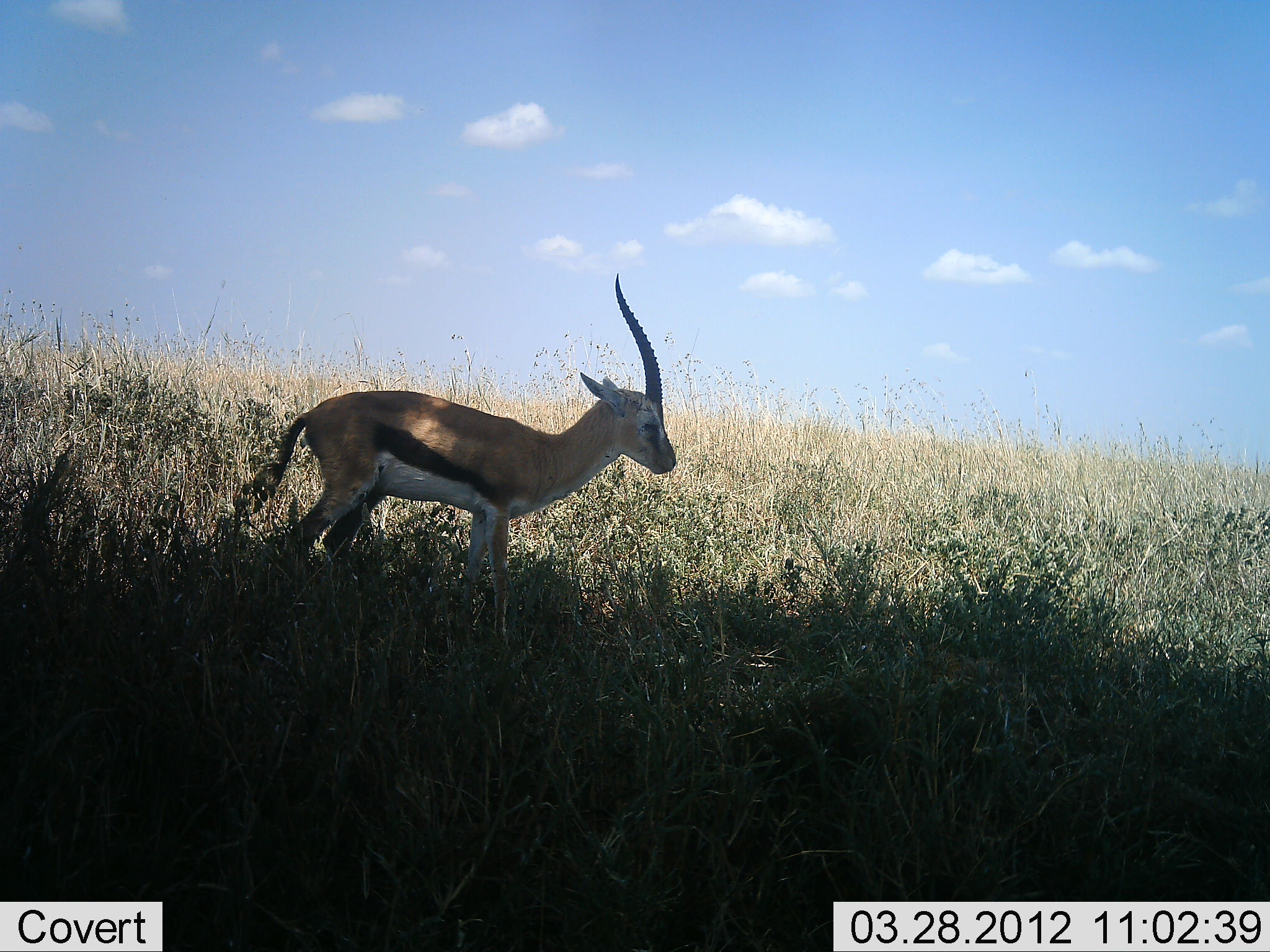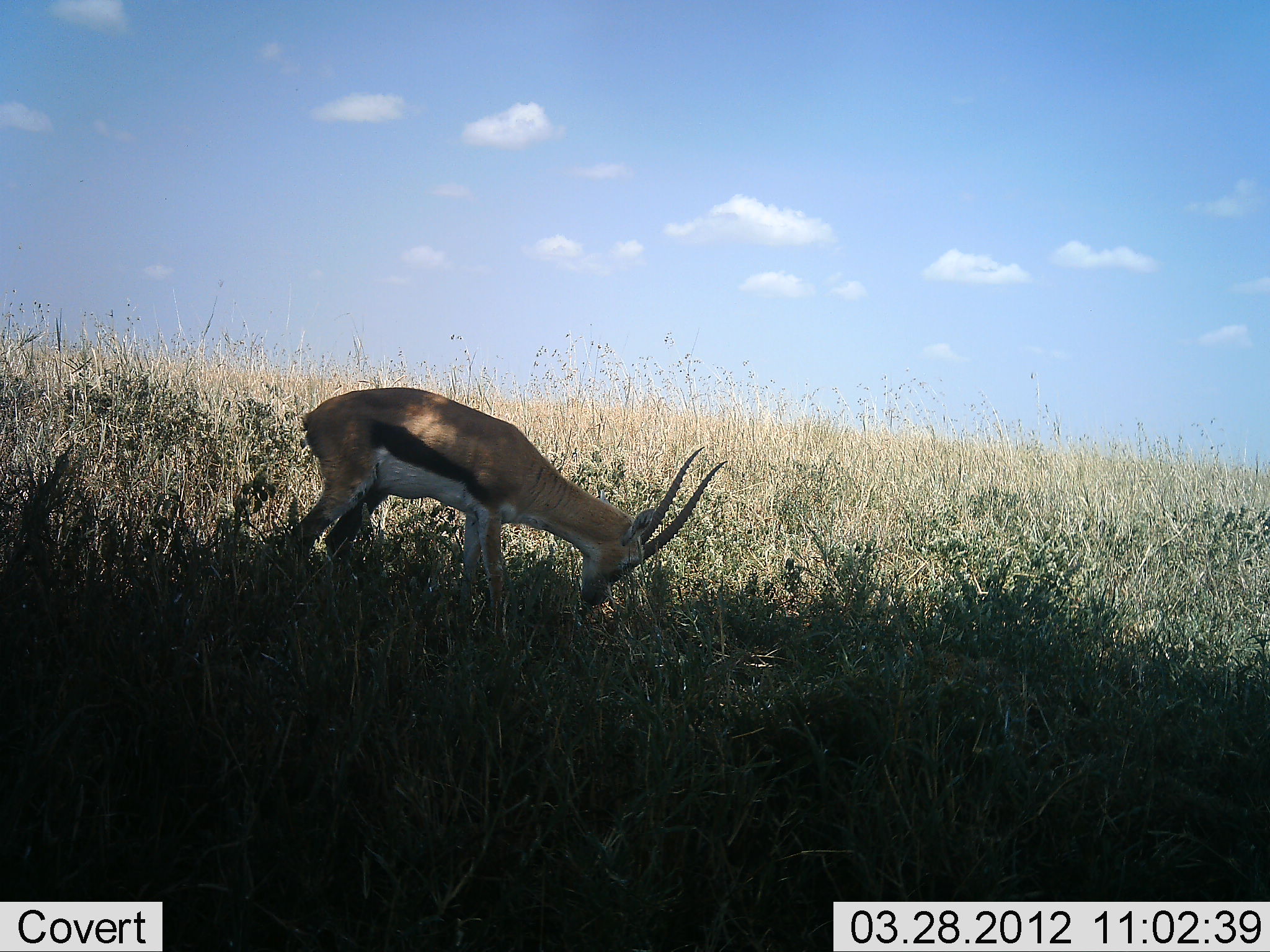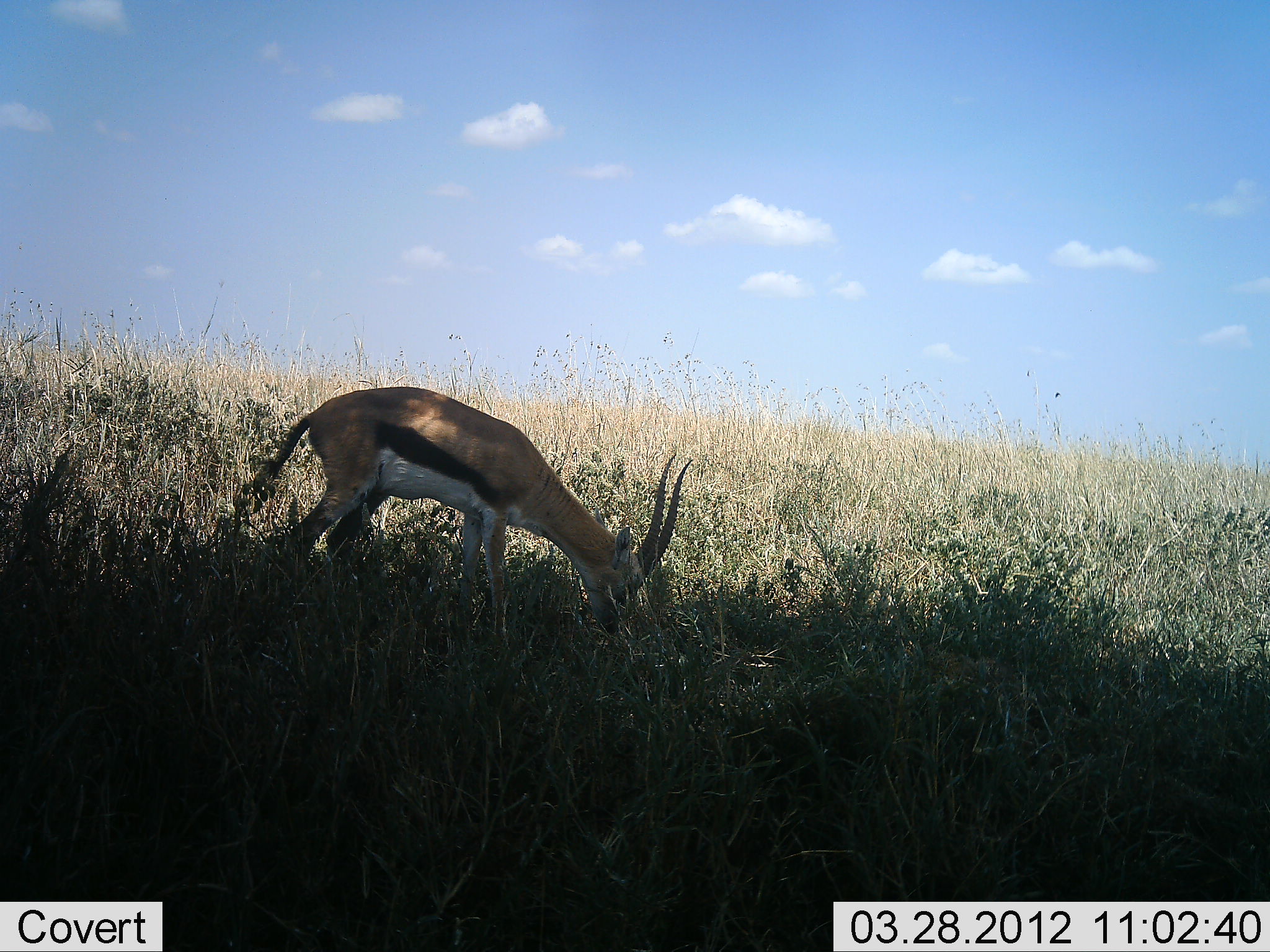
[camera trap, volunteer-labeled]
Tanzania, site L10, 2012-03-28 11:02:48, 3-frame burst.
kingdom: Animalia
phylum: Chordata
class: Mammalia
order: Artiodactyla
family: Bovidae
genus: Eudorcas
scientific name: Eudorcas thomsonii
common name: thomson's gazelle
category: gazellethomsons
Gazellethomsons (thomson's gazelle) (Eudorcas thomsonii), count 1. Behavior (volunteer vote fractions): standing 41%, resting 0%, moving 0%, interacting 0%. Young present (vote fraction): 0%. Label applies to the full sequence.